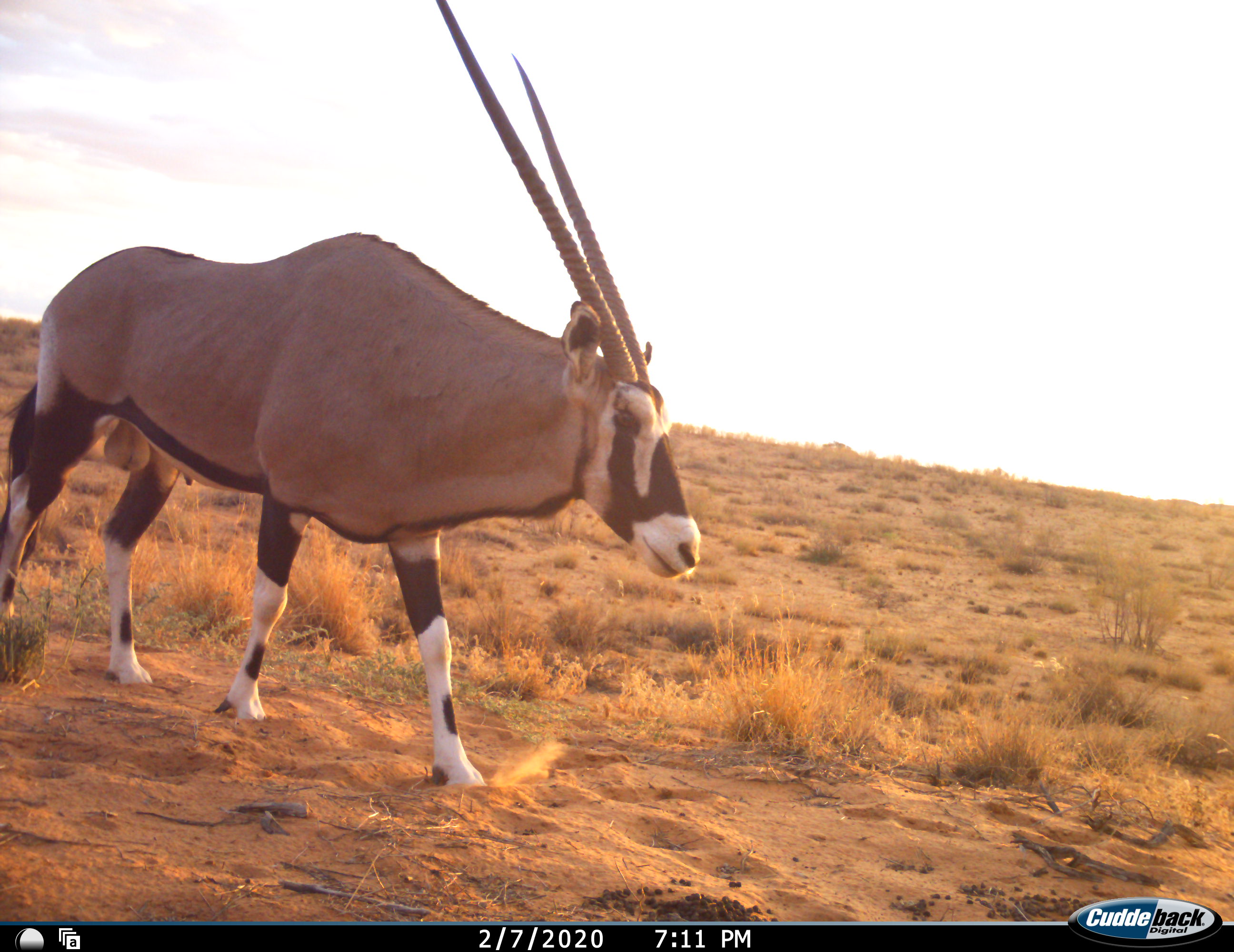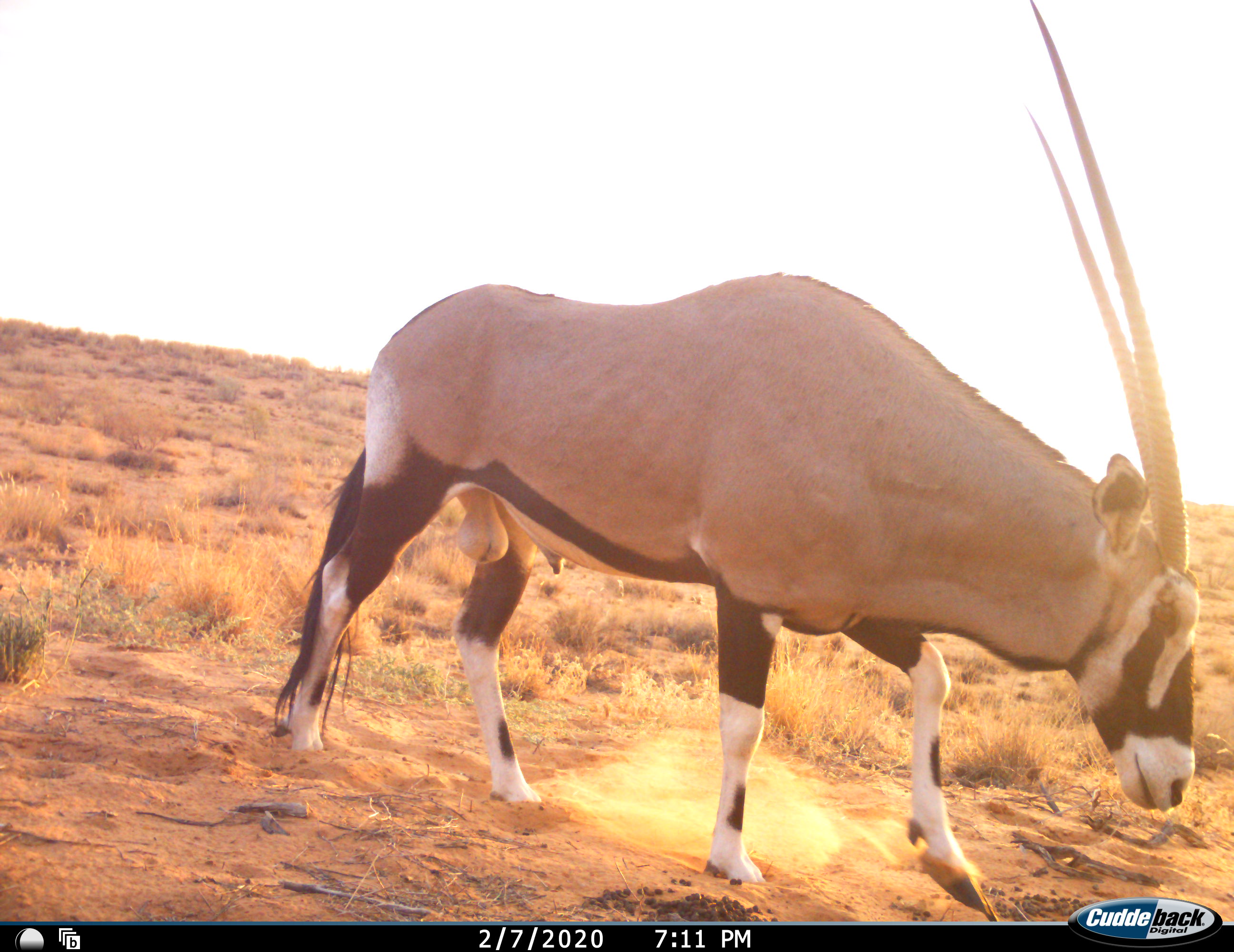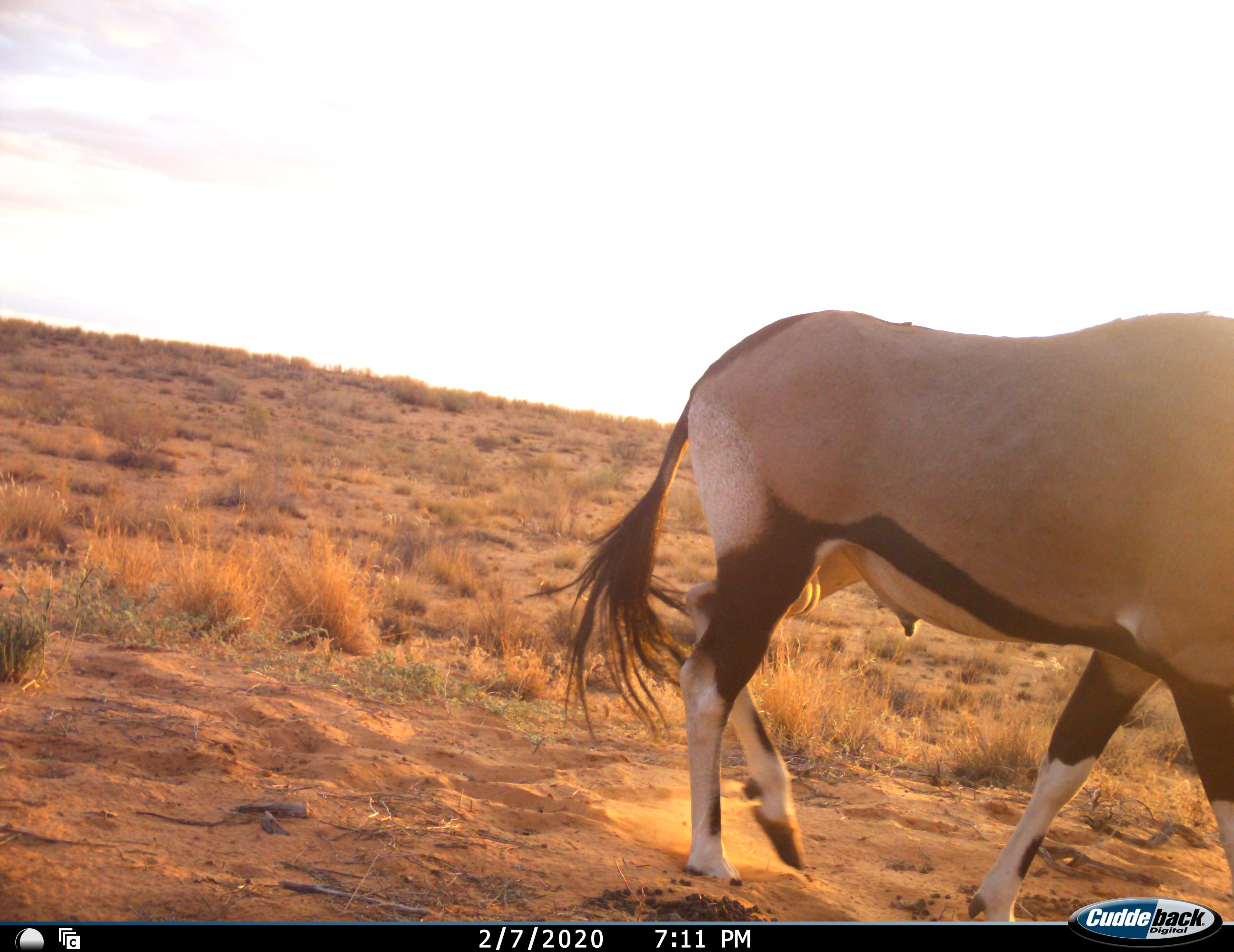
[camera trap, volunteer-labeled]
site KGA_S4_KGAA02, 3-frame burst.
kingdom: Animalia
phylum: Chordata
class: Mammalia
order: Artiodactyla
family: Bovidae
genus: Oryx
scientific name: Oryx gazella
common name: gemsbok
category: oryx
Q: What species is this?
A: Oryx (gemsbok) (Oryx gazella).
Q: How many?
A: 1.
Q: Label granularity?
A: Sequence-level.